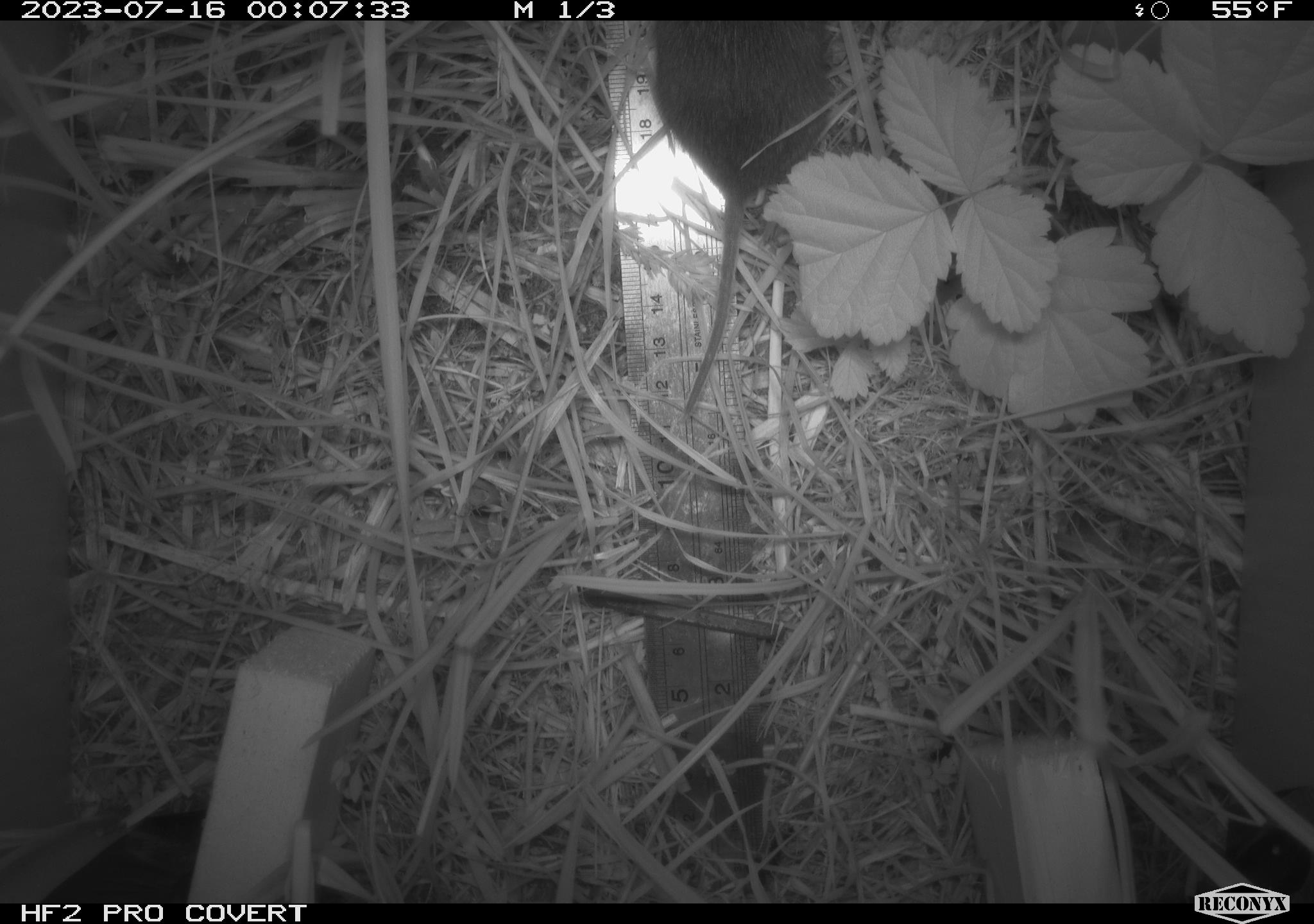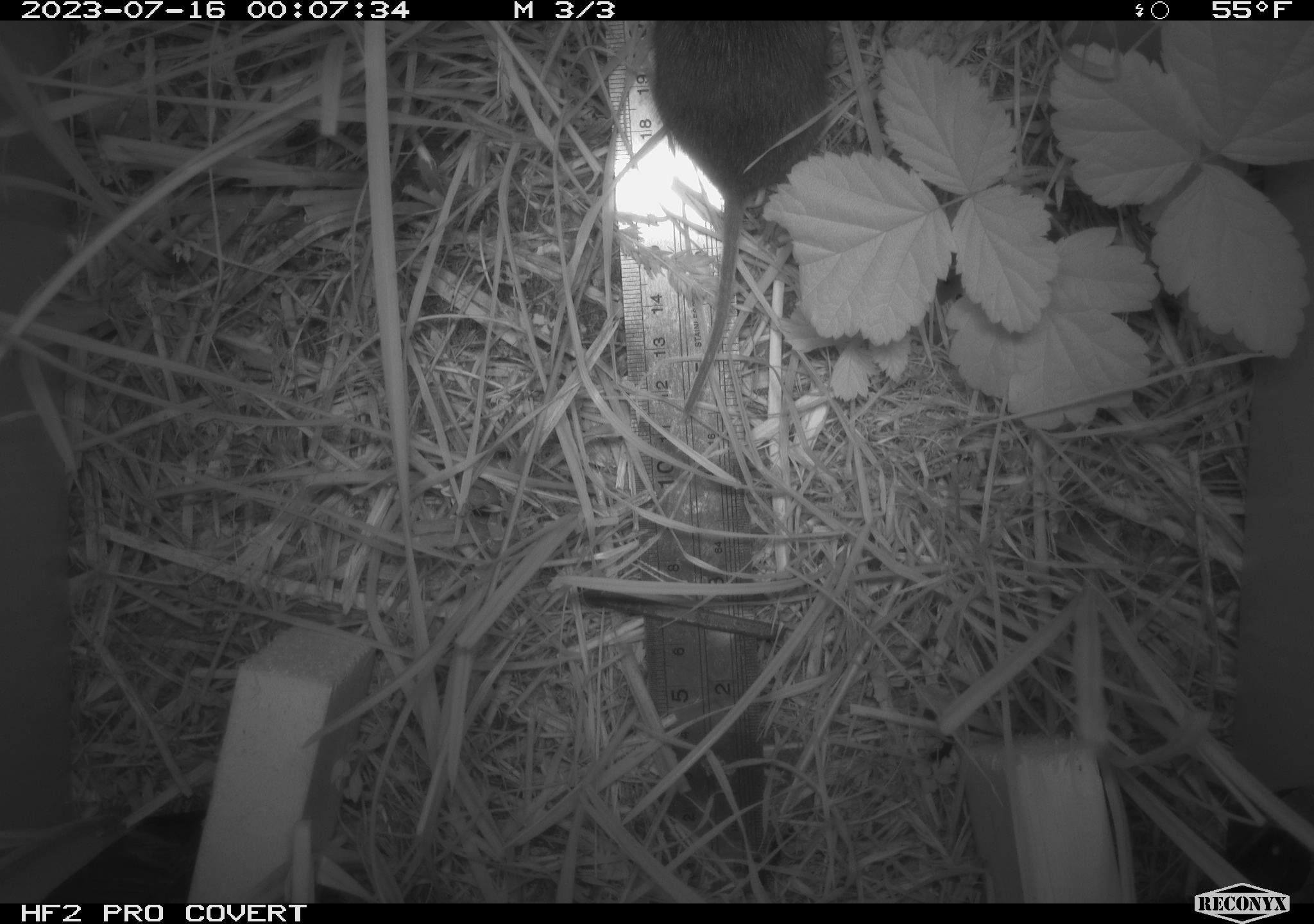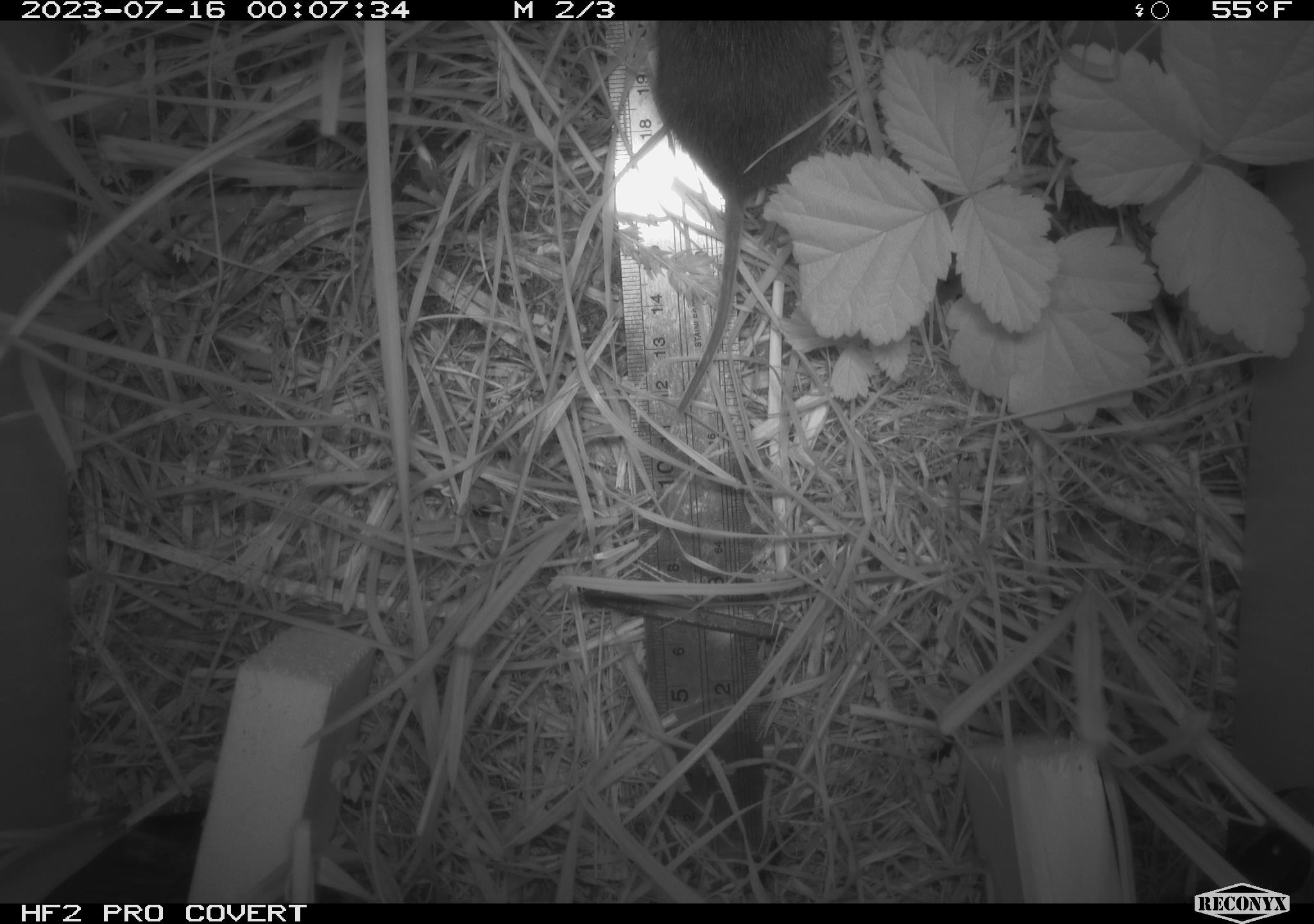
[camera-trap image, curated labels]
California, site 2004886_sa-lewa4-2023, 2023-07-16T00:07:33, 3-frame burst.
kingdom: Animalia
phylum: Chordata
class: Mammalia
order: Rodentia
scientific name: Rodentia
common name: rodent